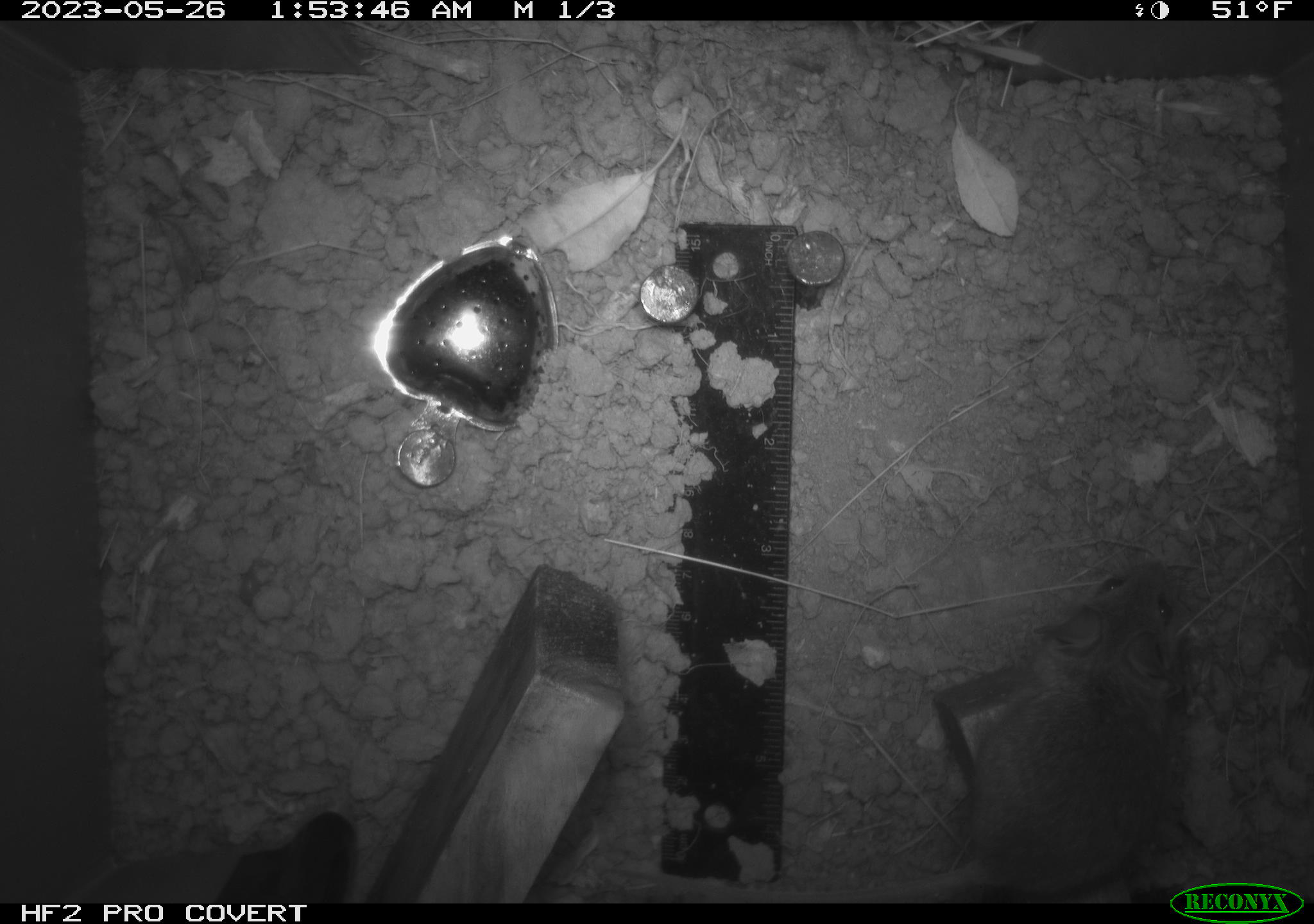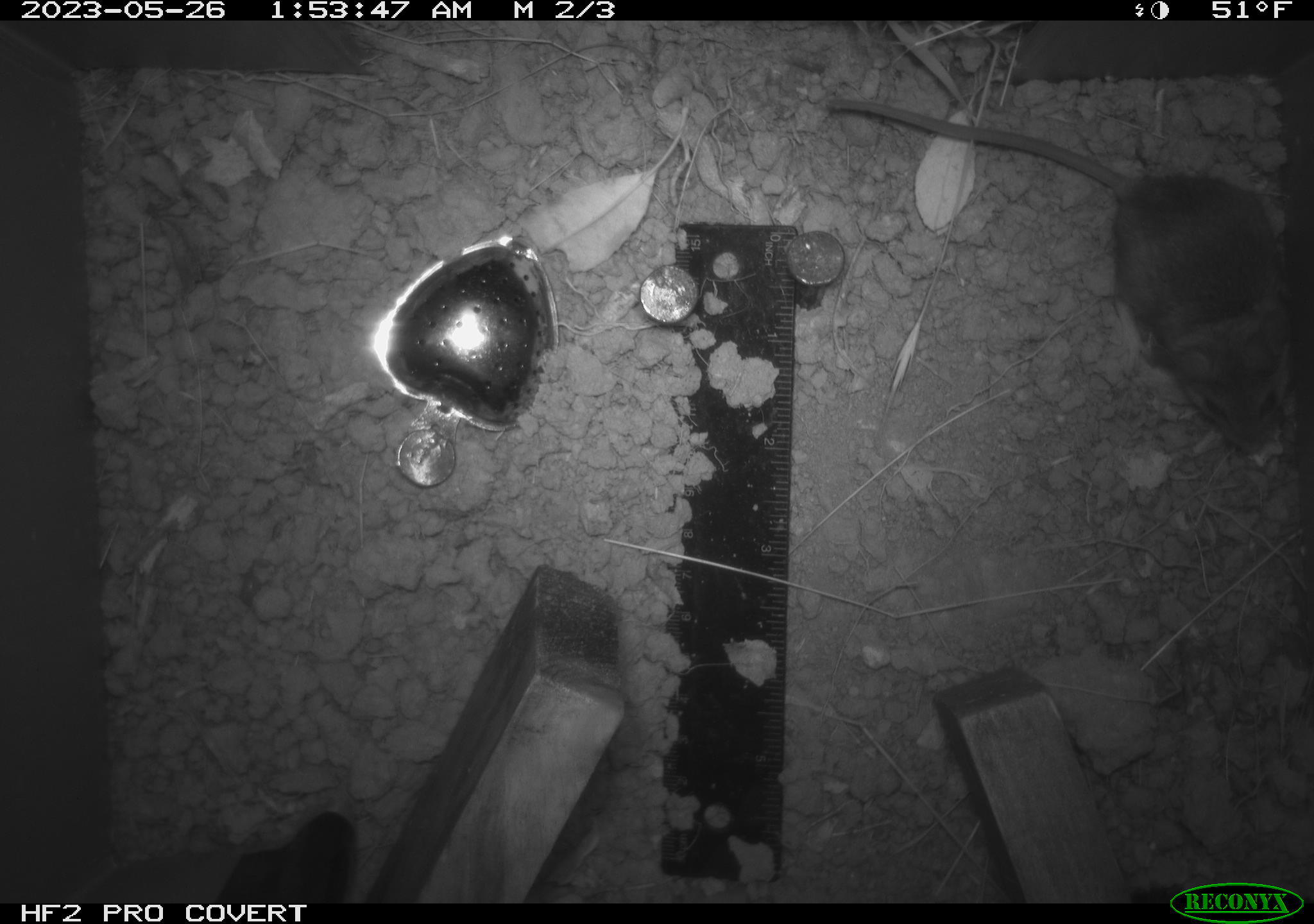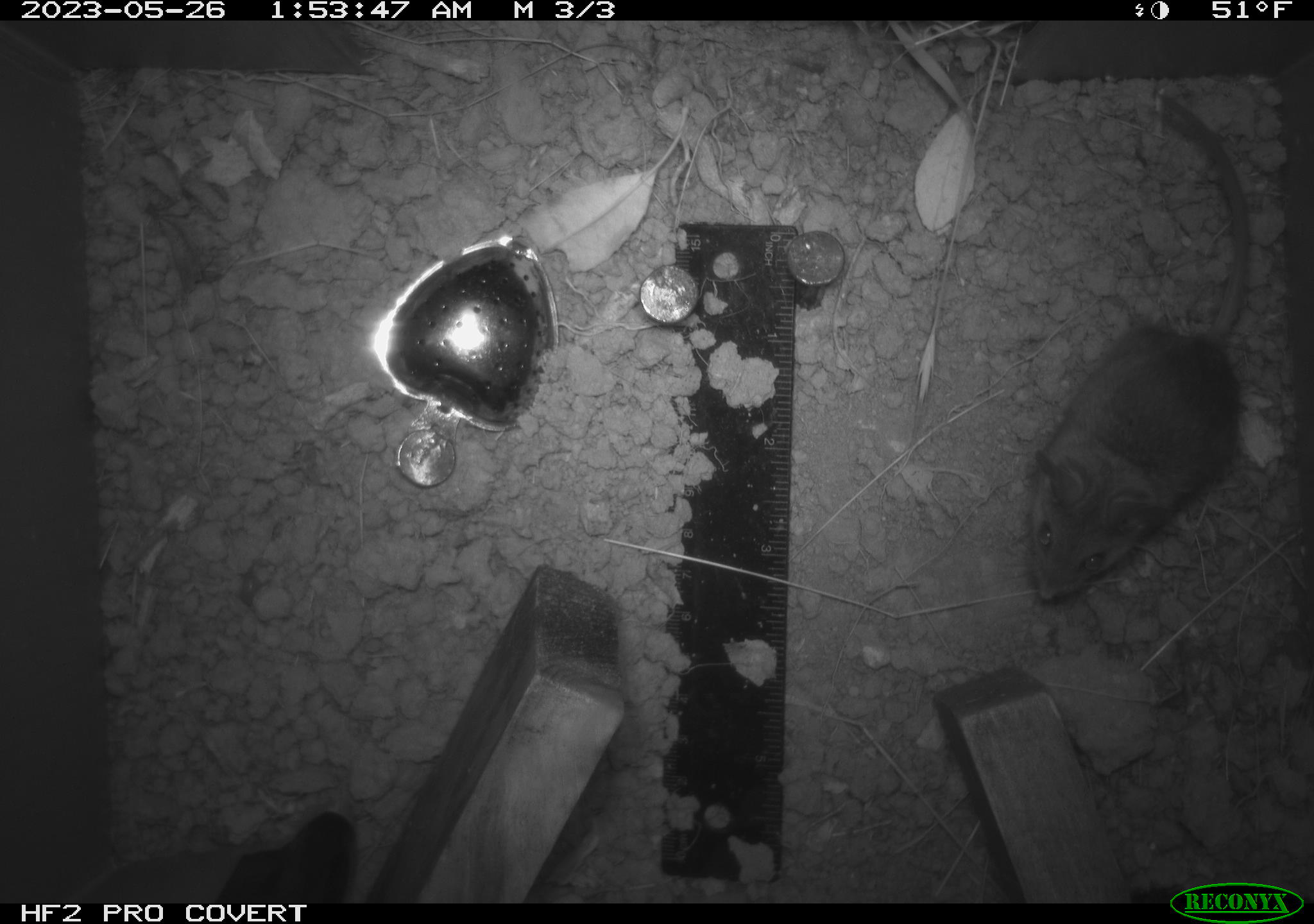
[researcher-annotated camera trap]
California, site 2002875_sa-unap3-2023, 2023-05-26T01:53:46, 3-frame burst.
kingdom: Animalia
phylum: Chordata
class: Mammalia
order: Rodentia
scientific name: Rodentia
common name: mouse species